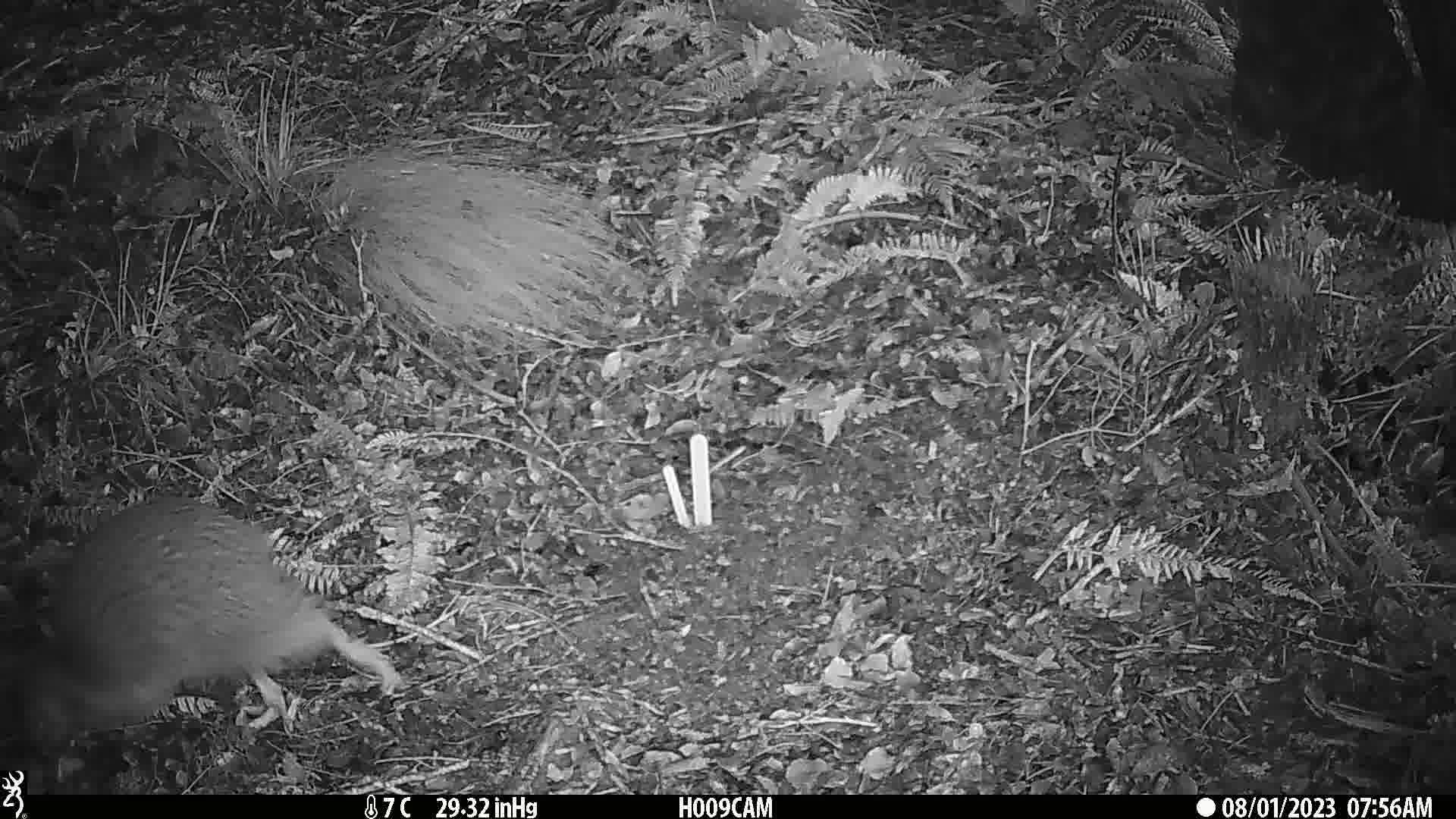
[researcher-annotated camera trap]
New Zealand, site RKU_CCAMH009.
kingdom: Animalia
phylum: Chordata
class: Aves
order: Apterygiformes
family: Apterygidae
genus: Apteryx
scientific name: Apteryx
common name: kiwi